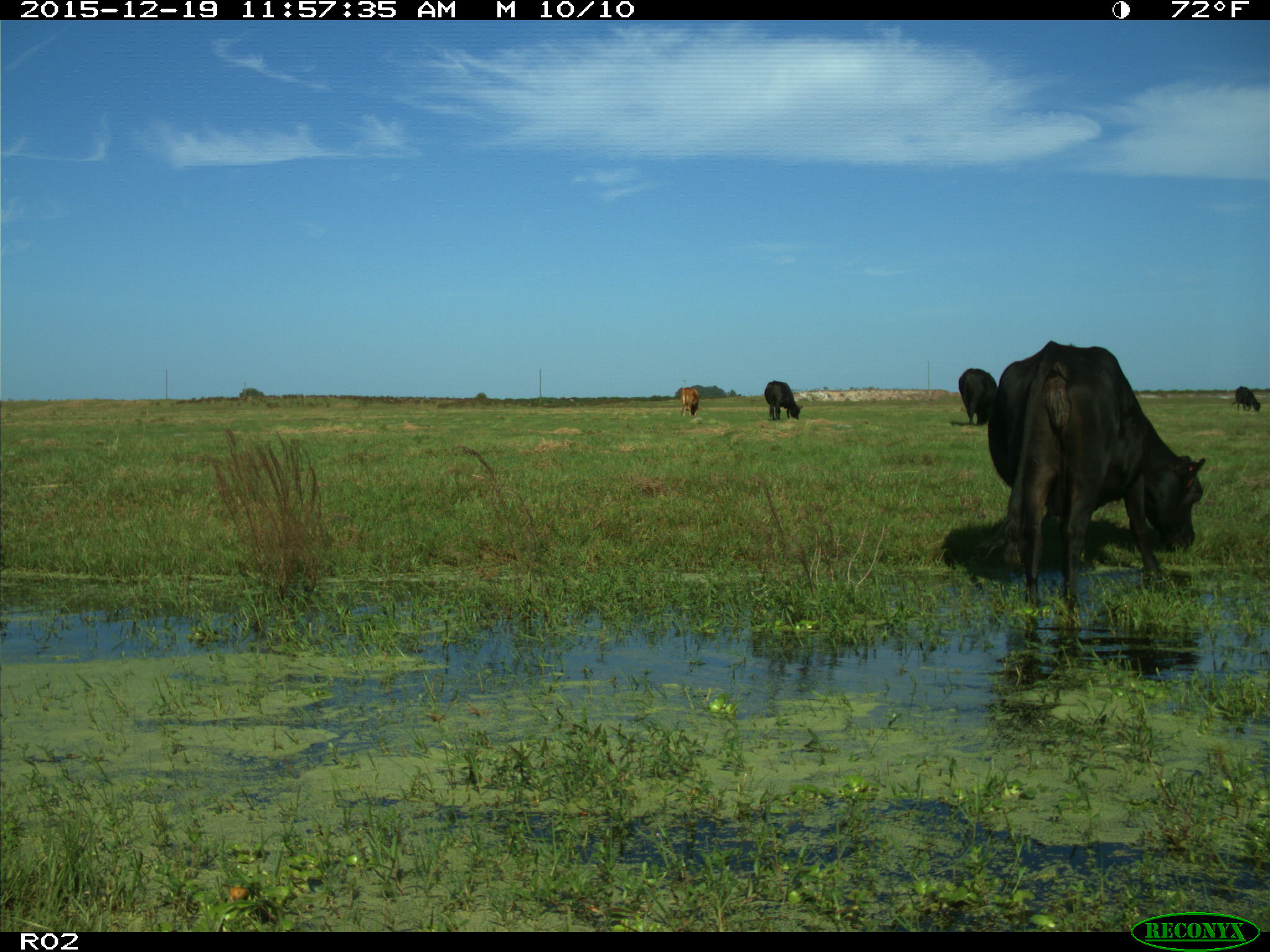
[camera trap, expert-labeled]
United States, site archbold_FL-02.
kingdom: Animalia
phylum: Chordata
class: Mammalia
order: Artiodactyla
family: Bovidae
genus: Bos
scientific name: Bos taurus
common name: domestic cow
Bos taurus (domestic cow).